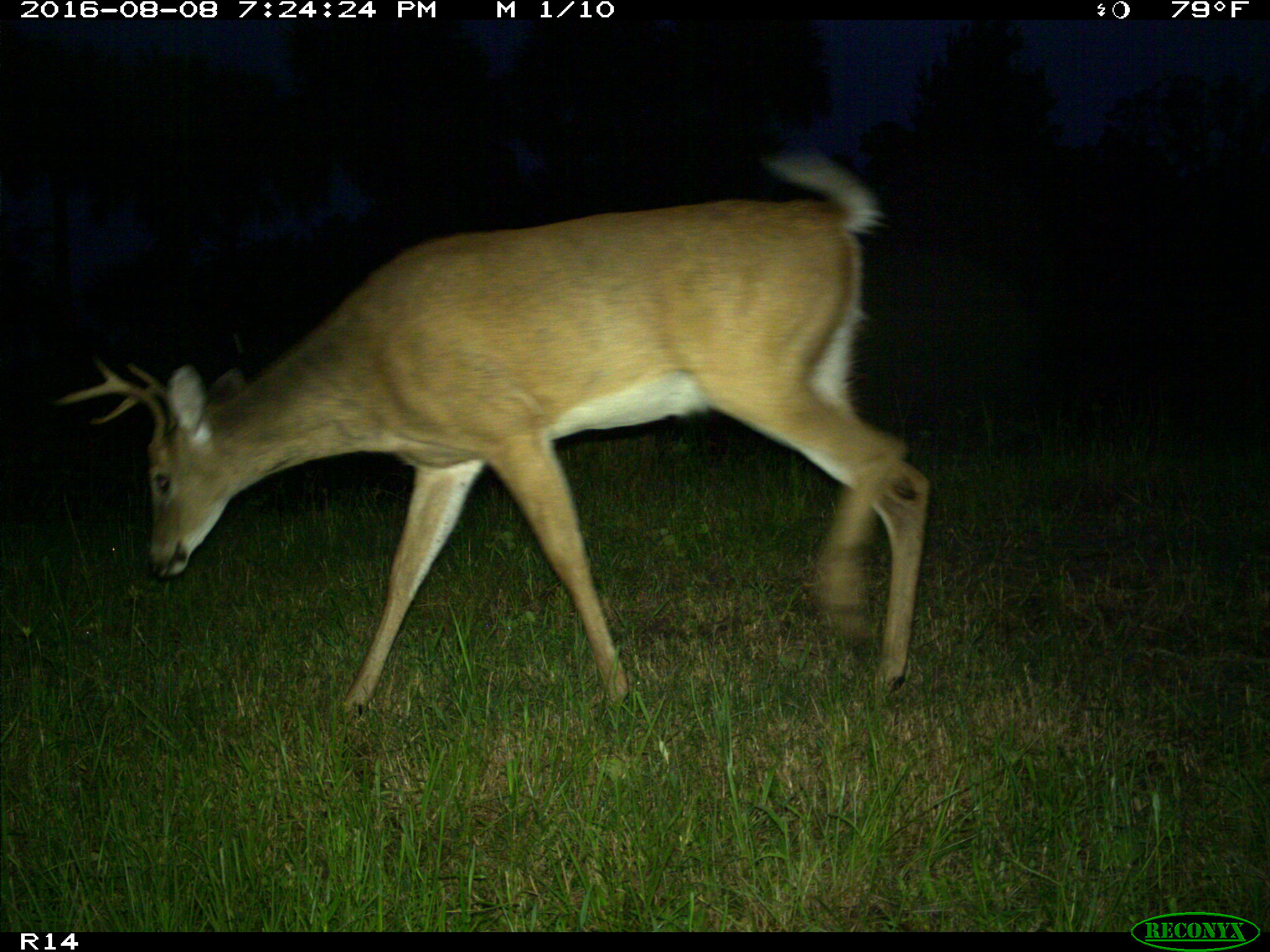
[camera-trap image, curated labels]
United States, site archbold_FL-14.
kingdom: Animalia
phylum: Chordata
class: Mammalia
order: Artiodactyla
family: Cervidae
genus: Odocoileus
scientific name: Odocoileus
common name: deer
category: unidentified deer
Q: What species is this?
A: Unidentified deer (deer) (Odocoileus).